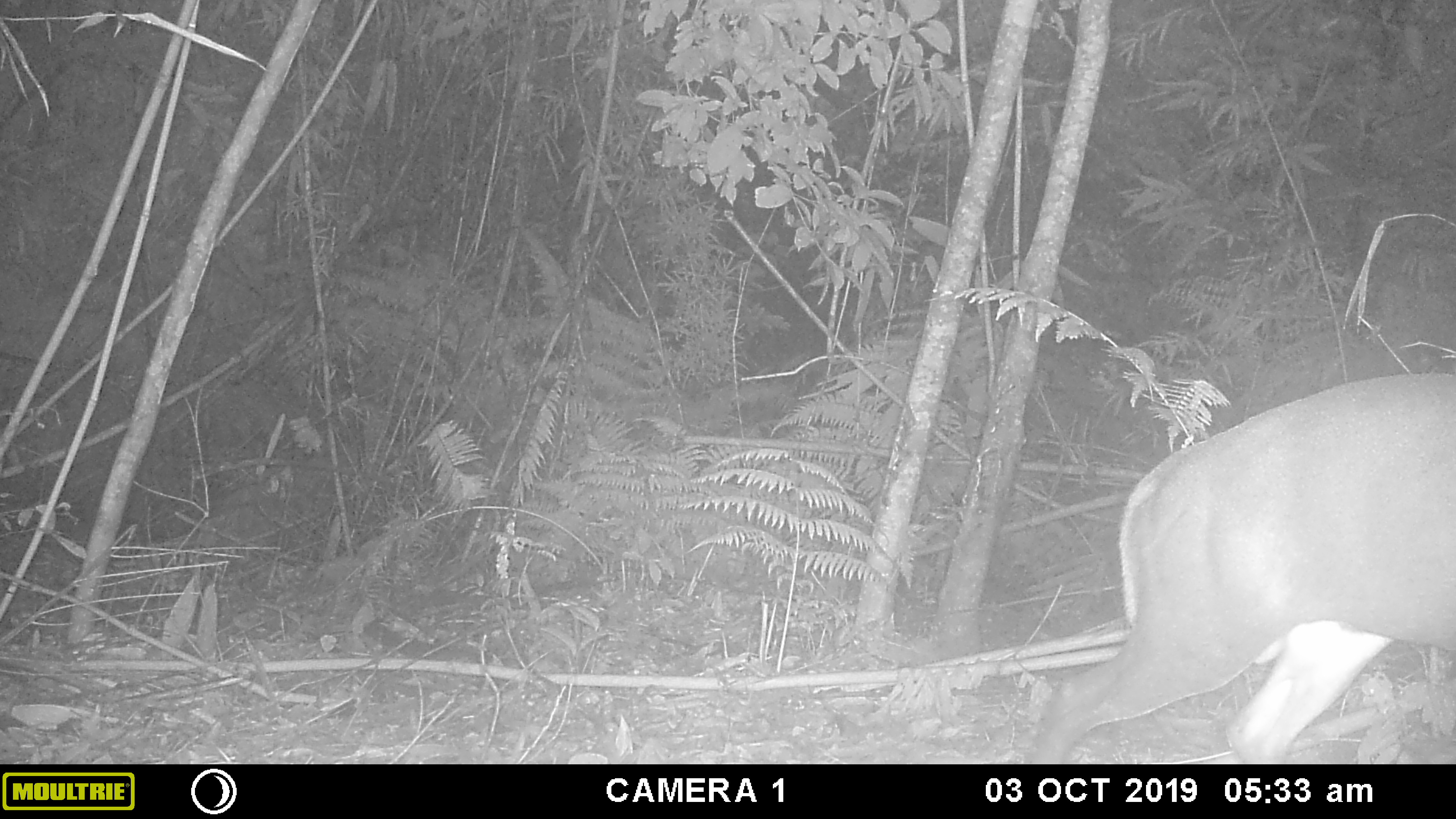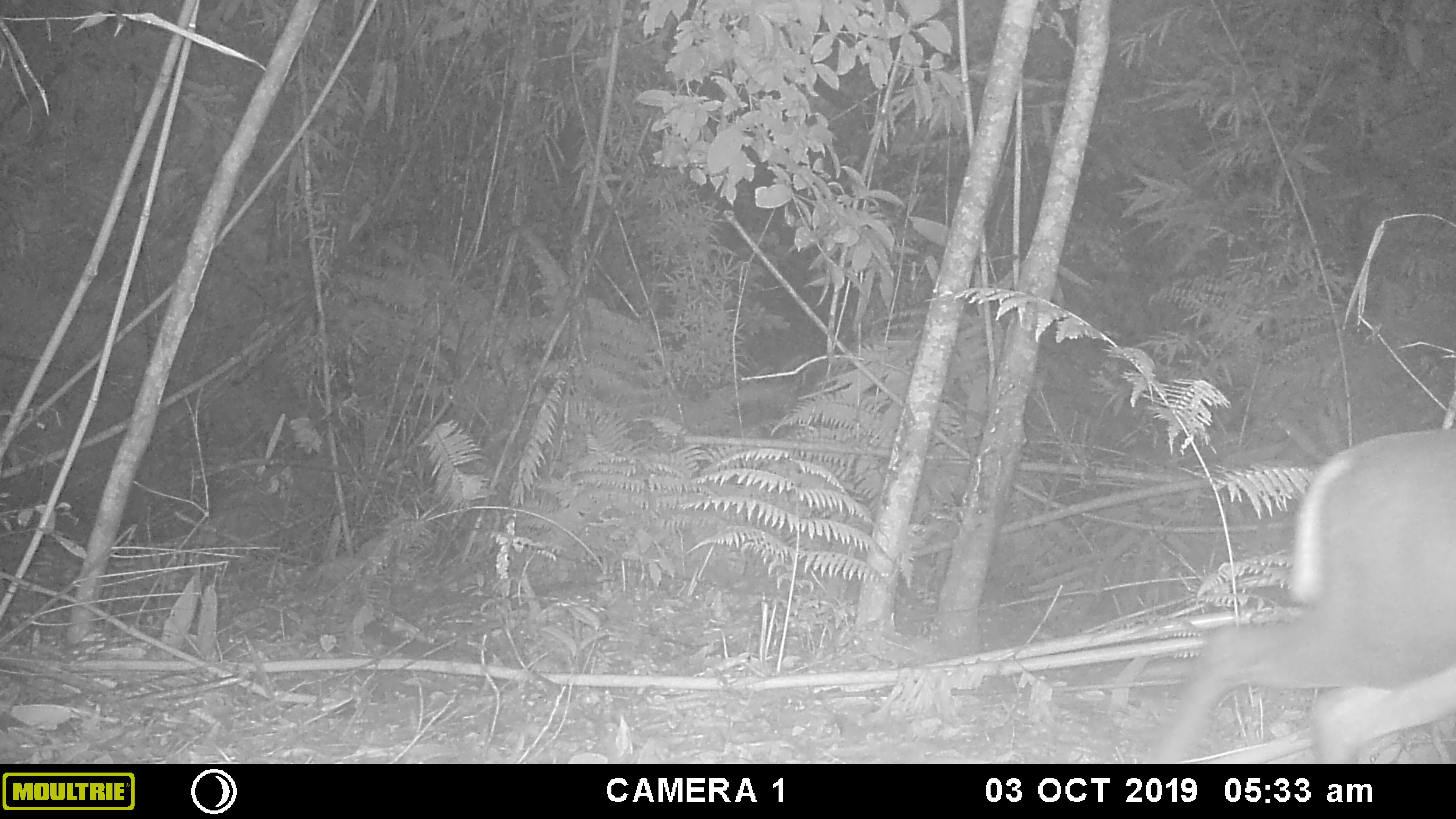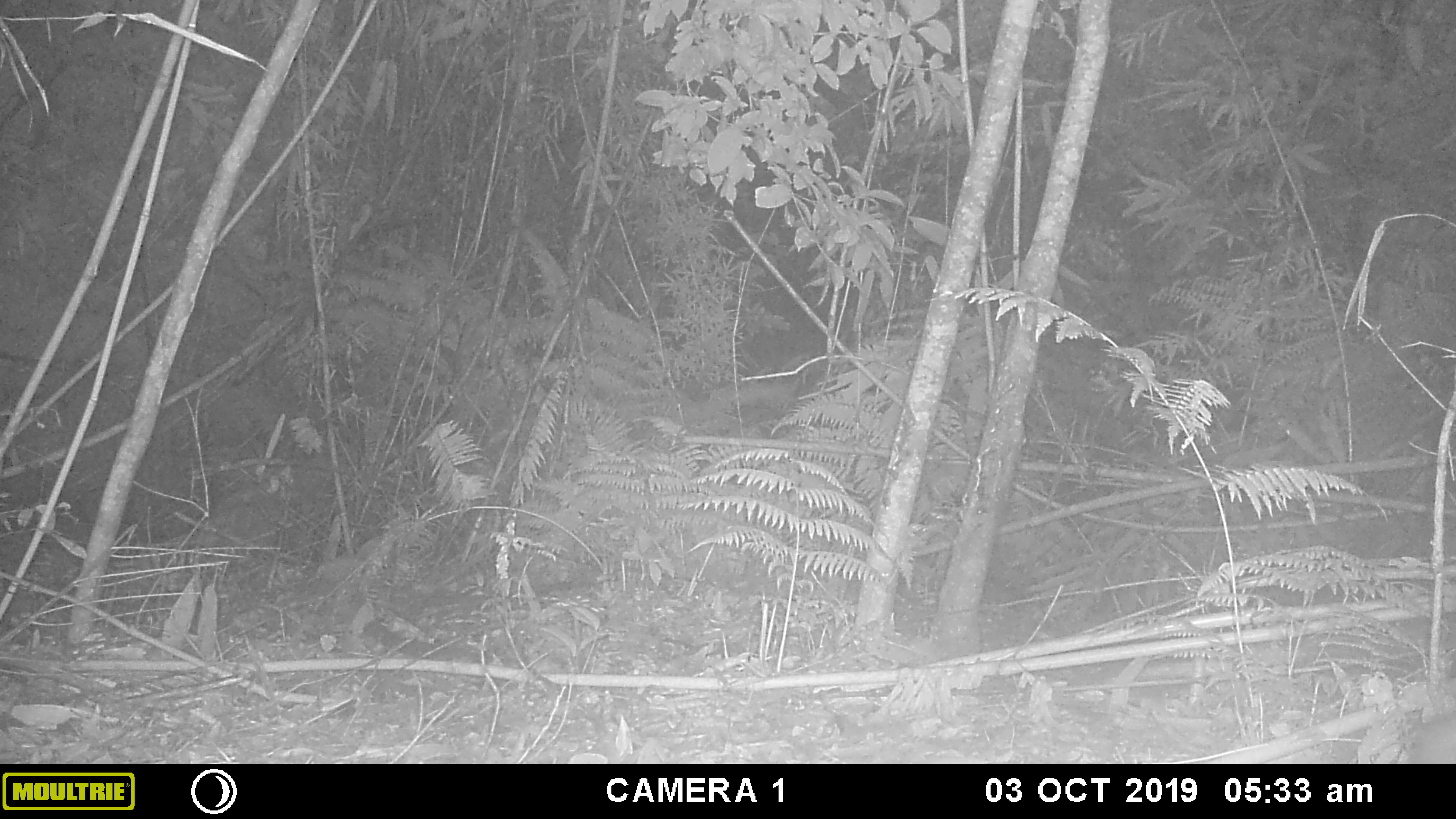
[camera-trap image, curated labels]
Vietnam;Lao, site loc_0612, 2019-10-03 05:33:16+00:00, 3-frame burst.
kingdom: Animalia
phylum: Chordata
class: Mammalia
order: Artiodactyla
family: Cervidae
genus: Muntiacus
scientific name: Muntiacus rooseveltorum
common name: roosevelt's muntjac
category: roosevelts muntjac group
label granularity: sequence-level